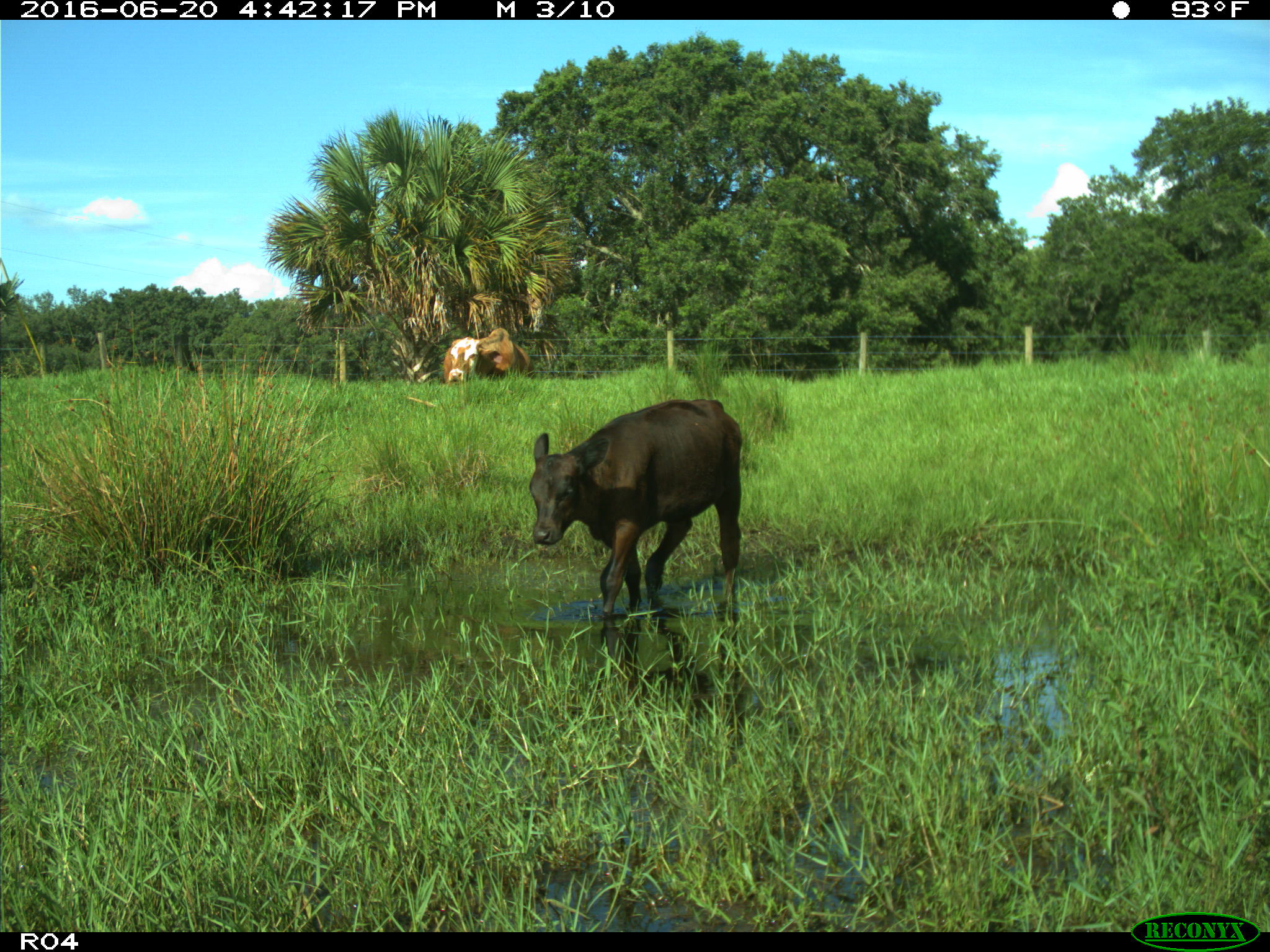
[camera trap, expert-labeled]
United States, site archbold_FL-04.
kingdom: Animalia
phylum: Chordata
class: Mammalia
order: Artiodactyla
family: Bovidae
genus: Bos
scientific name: Bos taurus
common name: domestic cow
Bos taurus (domestic cow).